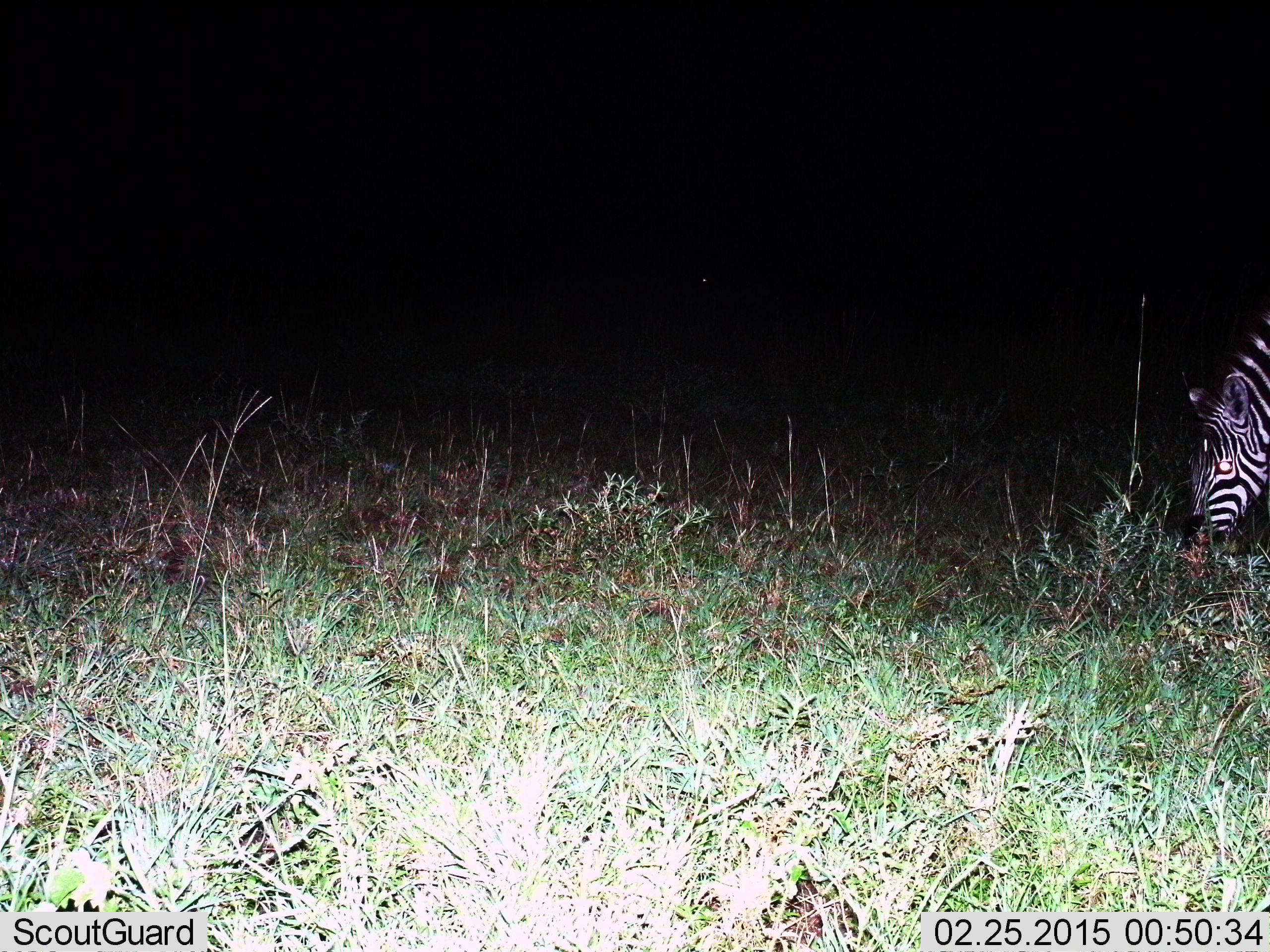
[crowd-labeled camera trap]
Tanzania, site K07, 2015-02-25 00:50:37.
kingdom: Animalia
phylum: Chordata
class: Mammalia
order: Perissodactyla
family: Equidae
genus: Equus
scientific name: Equus quagga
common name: plains zebra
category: zebra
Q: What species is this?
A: Zebra (plains zebra) (Equus quagga).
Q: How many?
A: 1.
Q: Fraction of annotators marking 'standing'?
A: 10%.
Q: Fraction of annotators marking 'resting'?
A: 0%.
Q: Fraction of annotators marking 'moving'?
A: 0%.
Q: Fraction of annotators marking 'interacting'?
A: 0%.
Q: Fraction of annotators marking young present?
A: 0%.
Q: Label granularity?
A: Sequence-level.